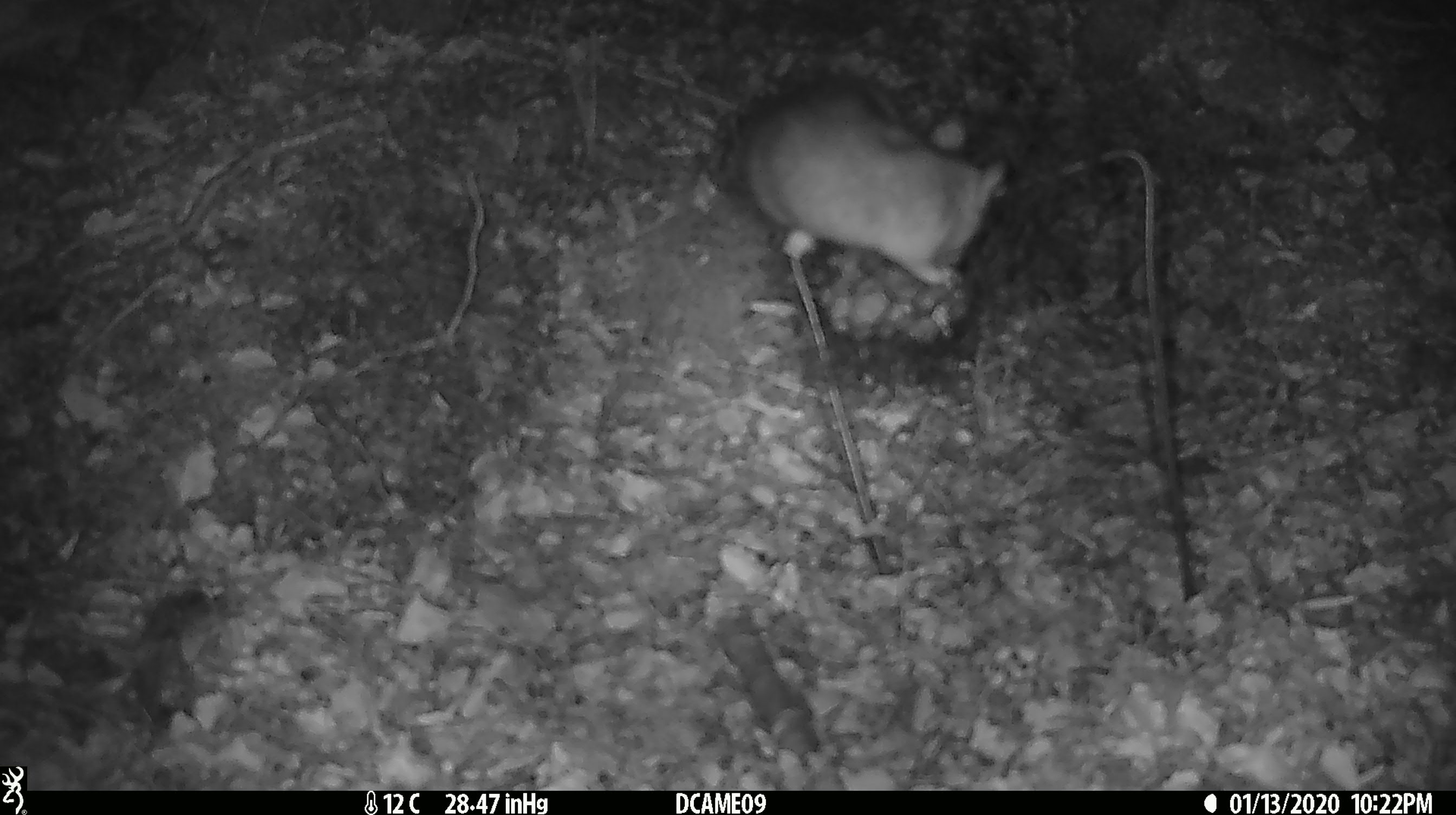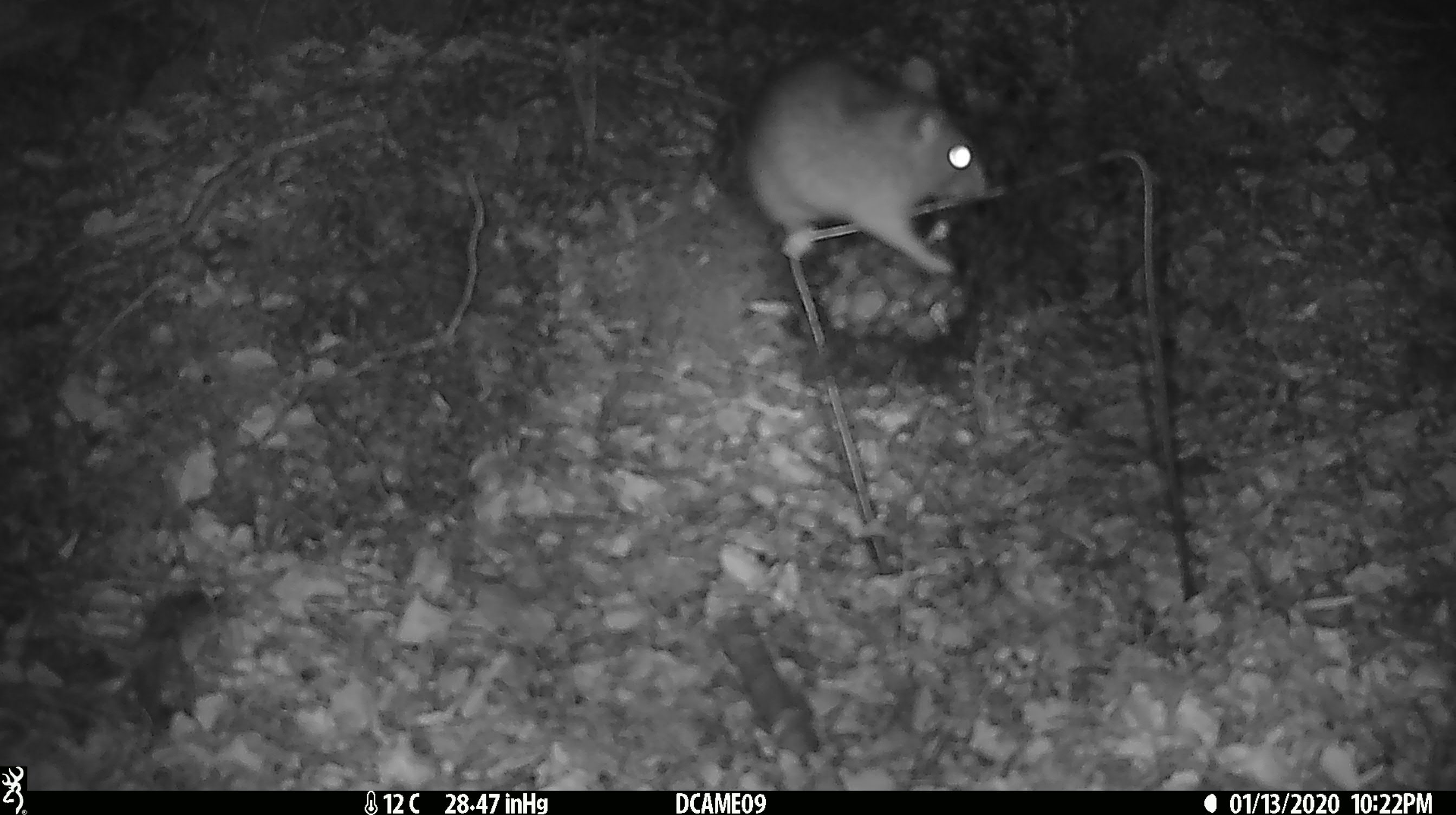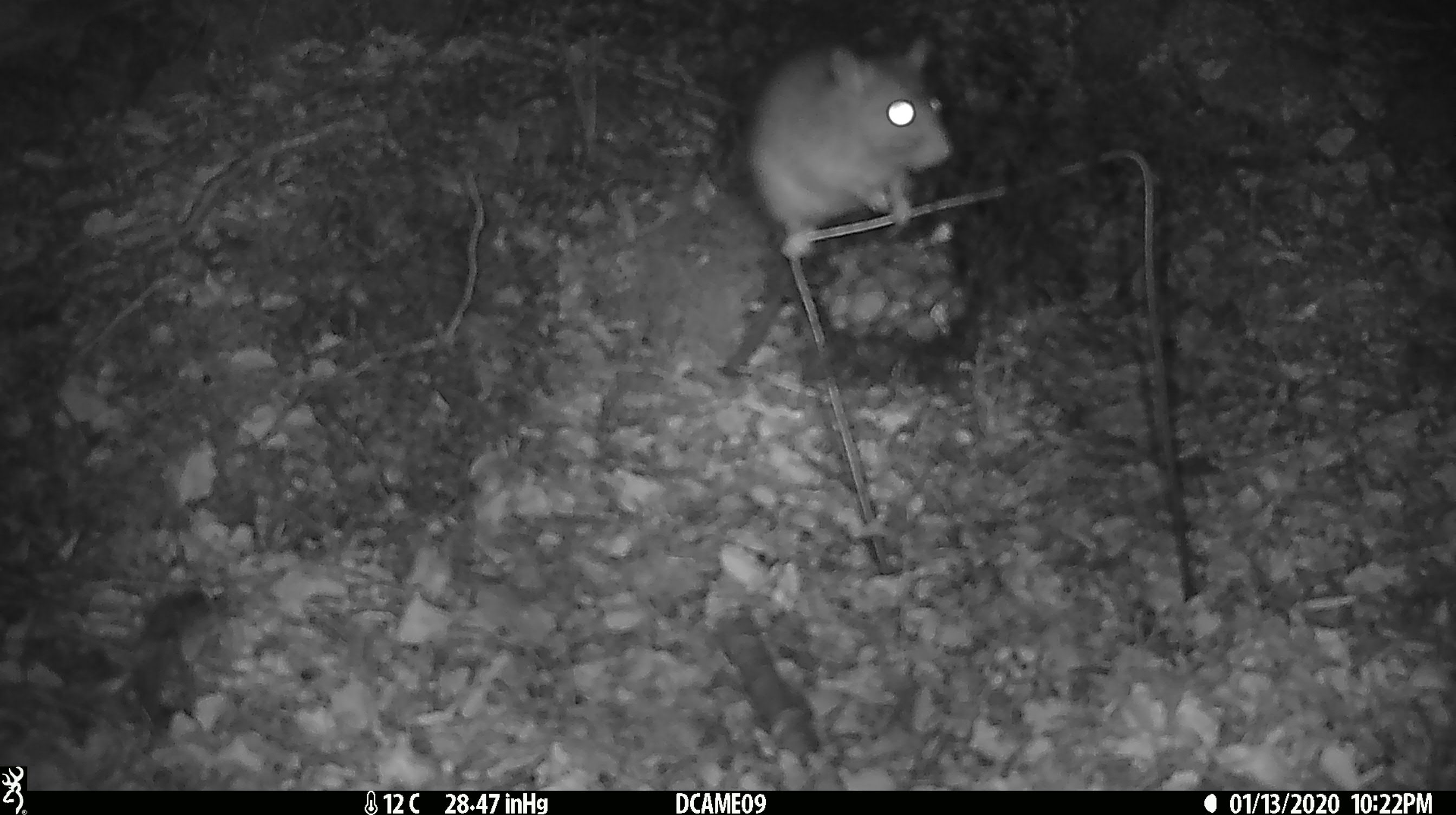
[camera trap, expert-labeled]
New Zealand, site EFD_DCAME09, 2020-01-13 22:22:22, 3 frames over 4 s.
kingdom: Animalia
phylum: Chordata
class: Mammalia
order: Rodentia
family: Muridae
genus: Rattus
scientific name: Rattus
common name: rat